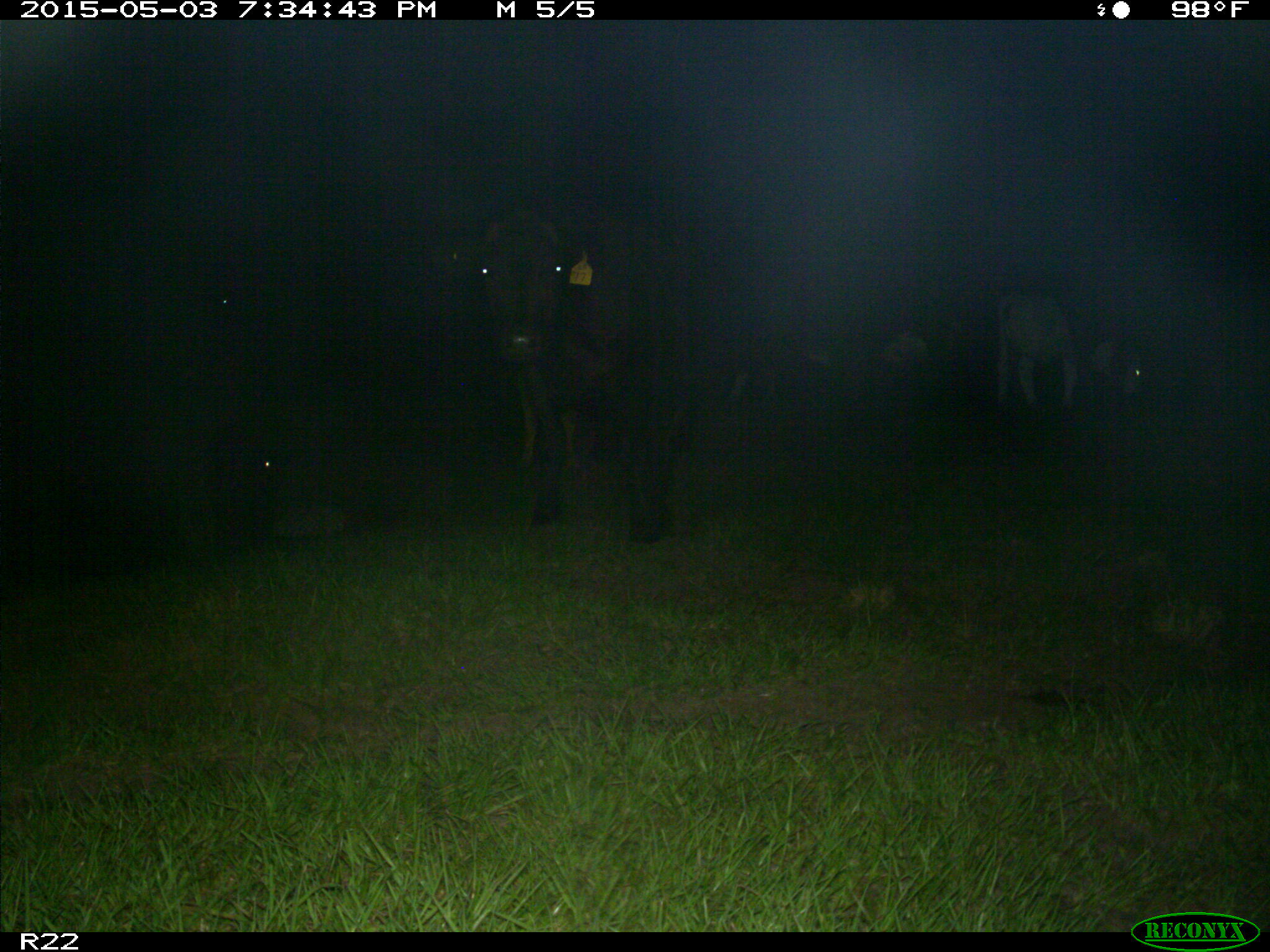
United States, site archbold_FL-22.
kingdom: Animalia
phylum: Chordata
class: Mammalia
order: Artiodactyla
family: Bovidae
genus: Bos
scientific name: Bos taurus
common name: domestic cow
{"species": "Bos taurus (domestic cow)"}